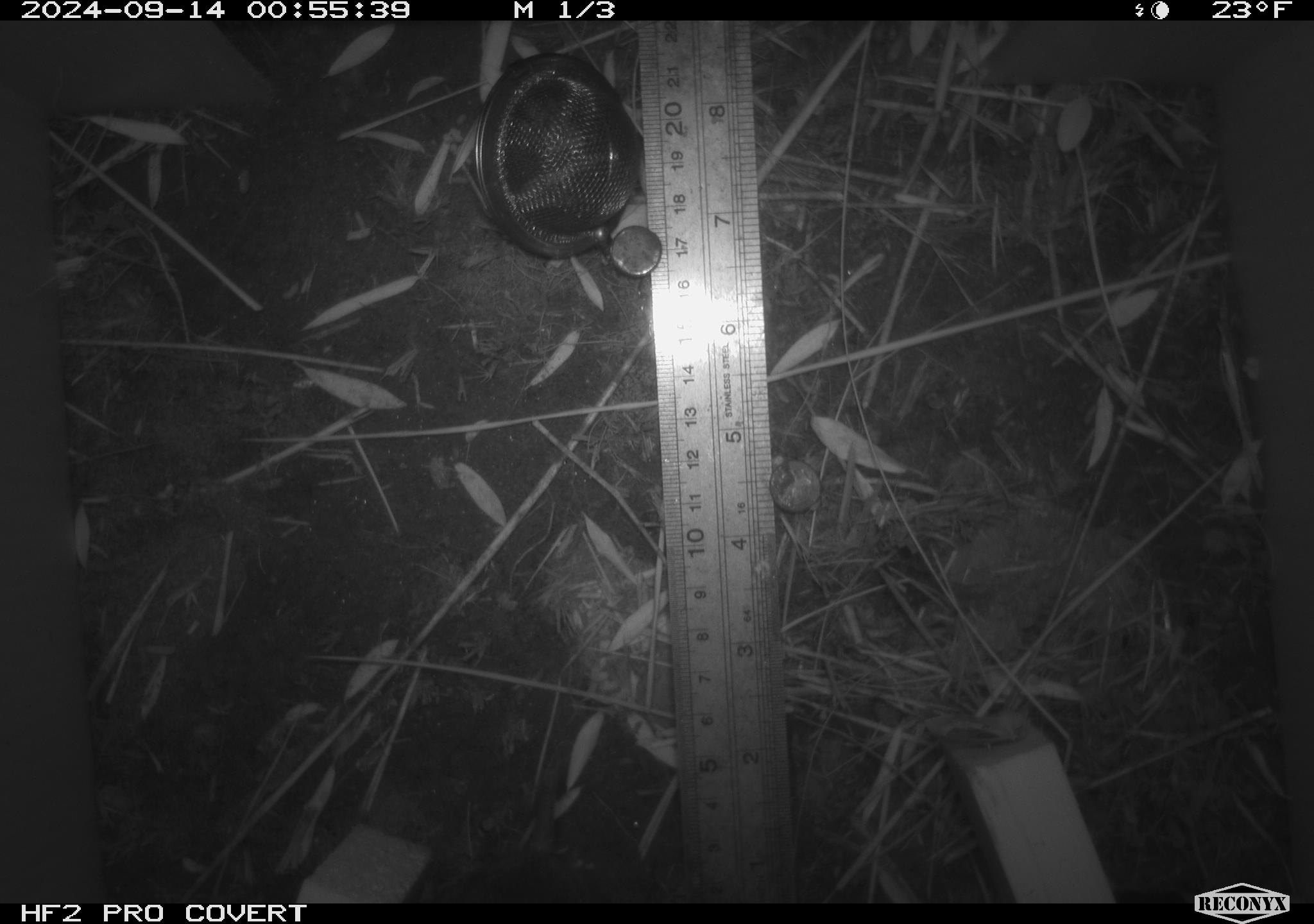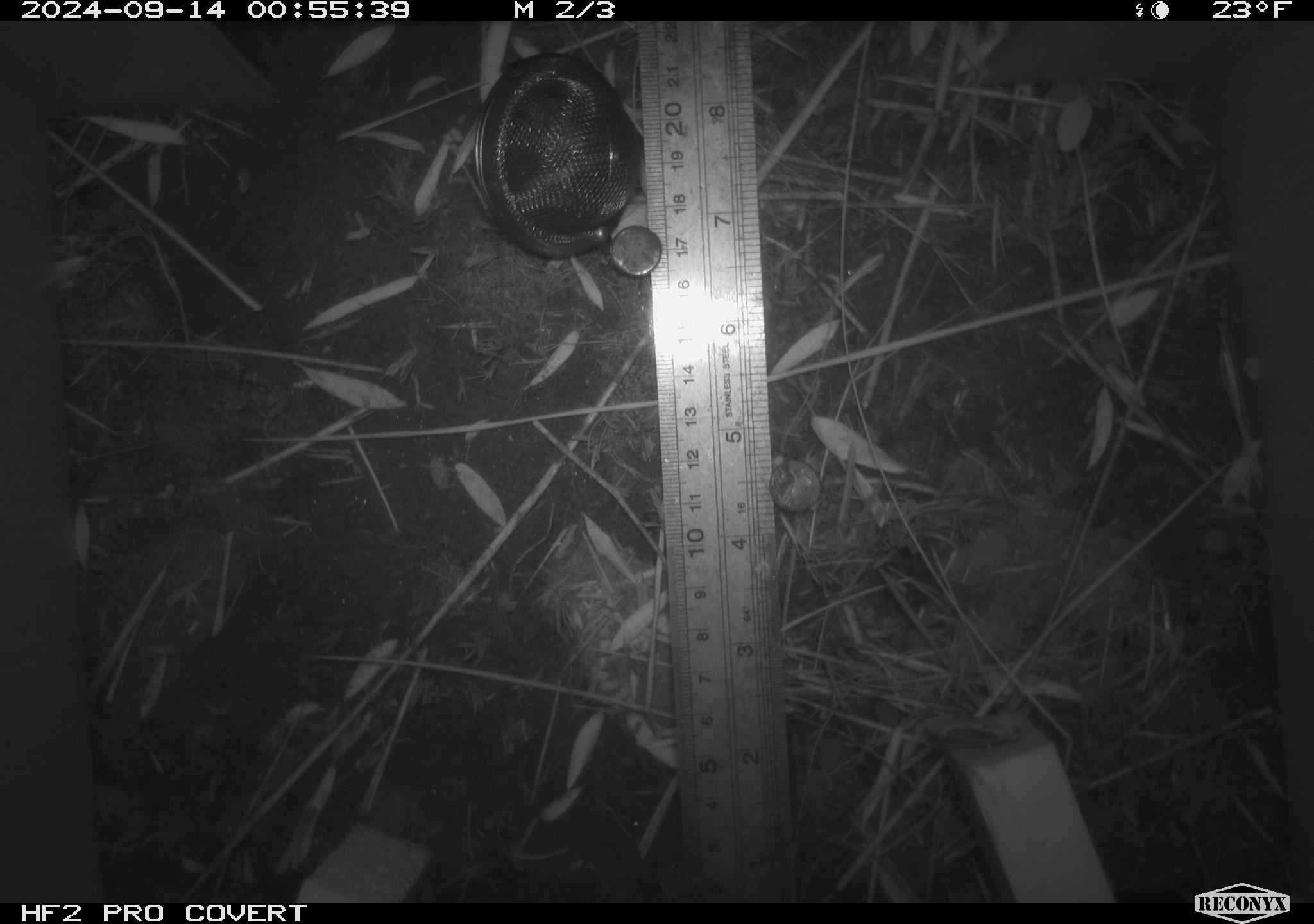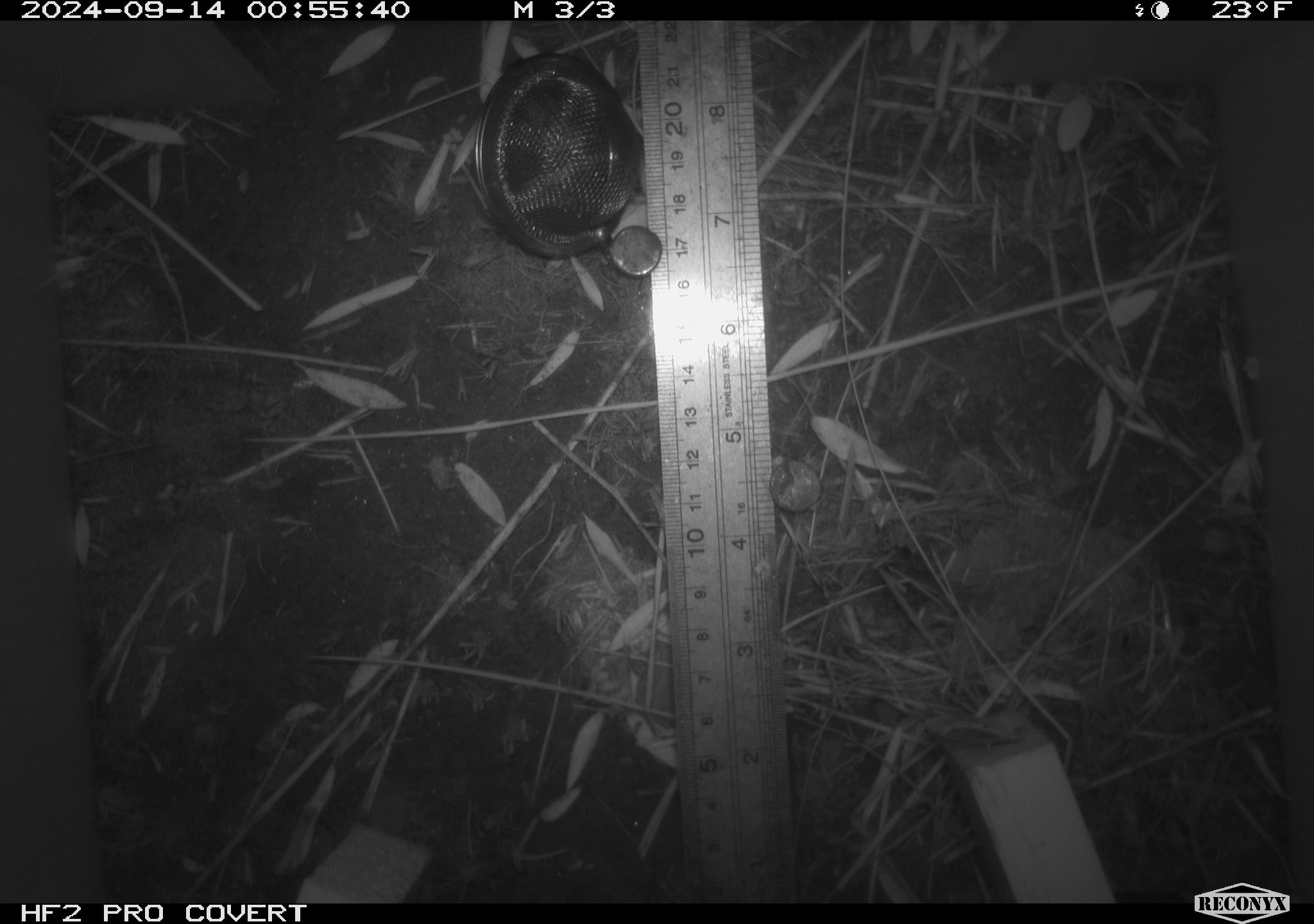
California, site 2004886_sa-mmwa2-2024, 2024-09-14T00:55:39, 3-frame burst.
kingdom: Animalia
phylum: Chordata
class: Mammalia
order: Rodentia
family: Cricetidae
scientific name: Arvicolinae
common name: voles, lemmings, and muskrats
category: arvicolinae subfamily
Arvicolinae subfamily (voles, lemmings, and muskrats) (Arvicolinae).